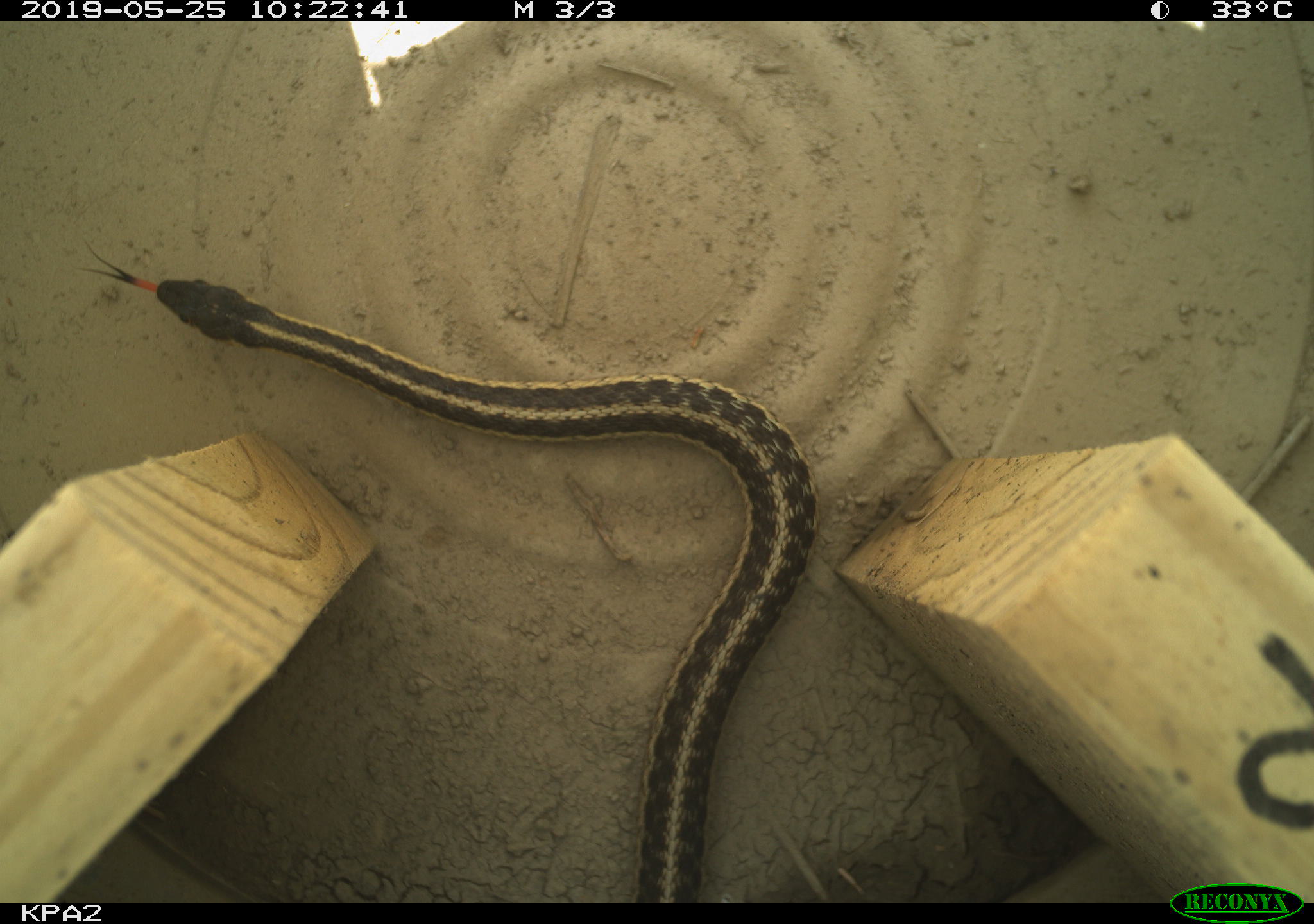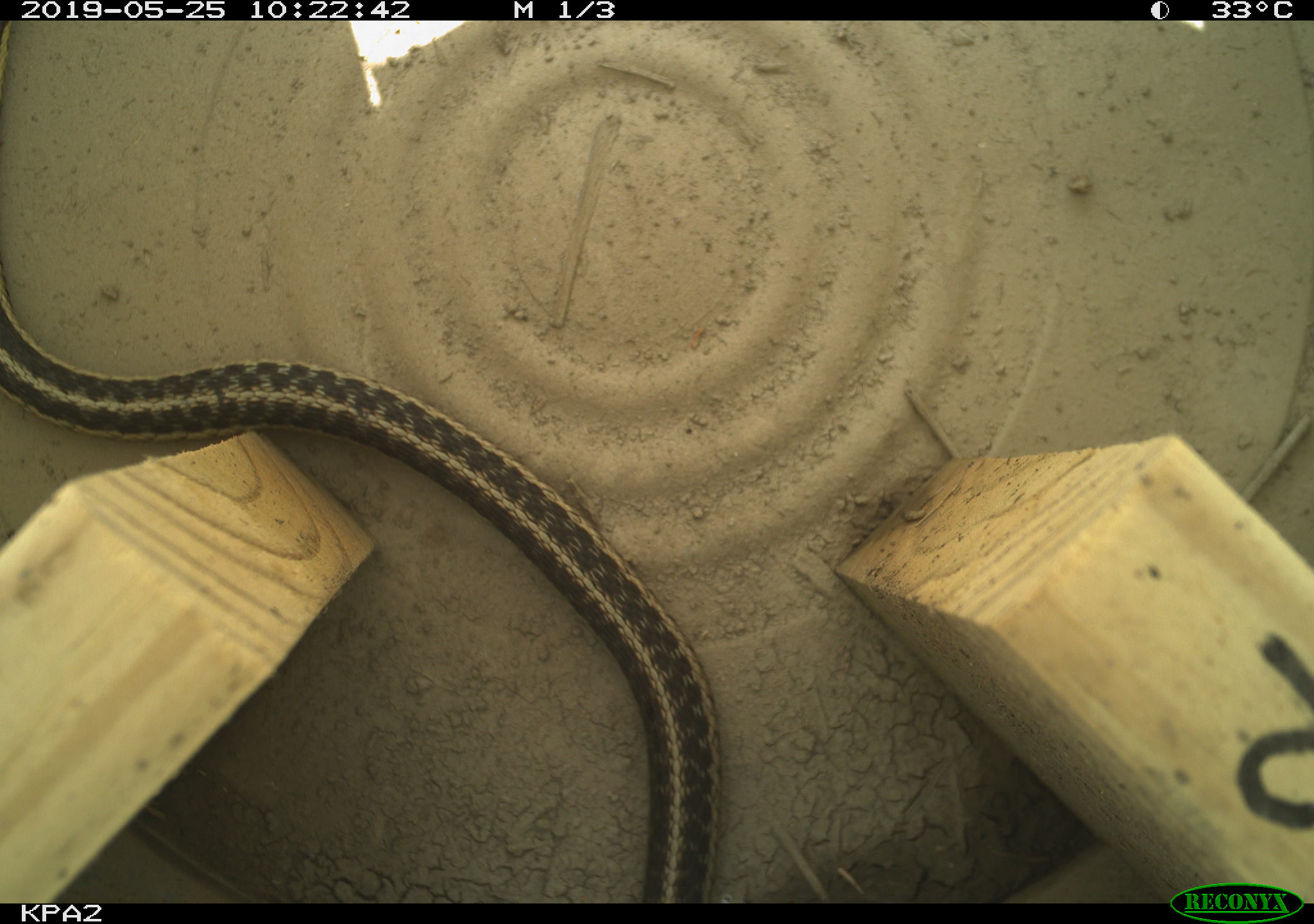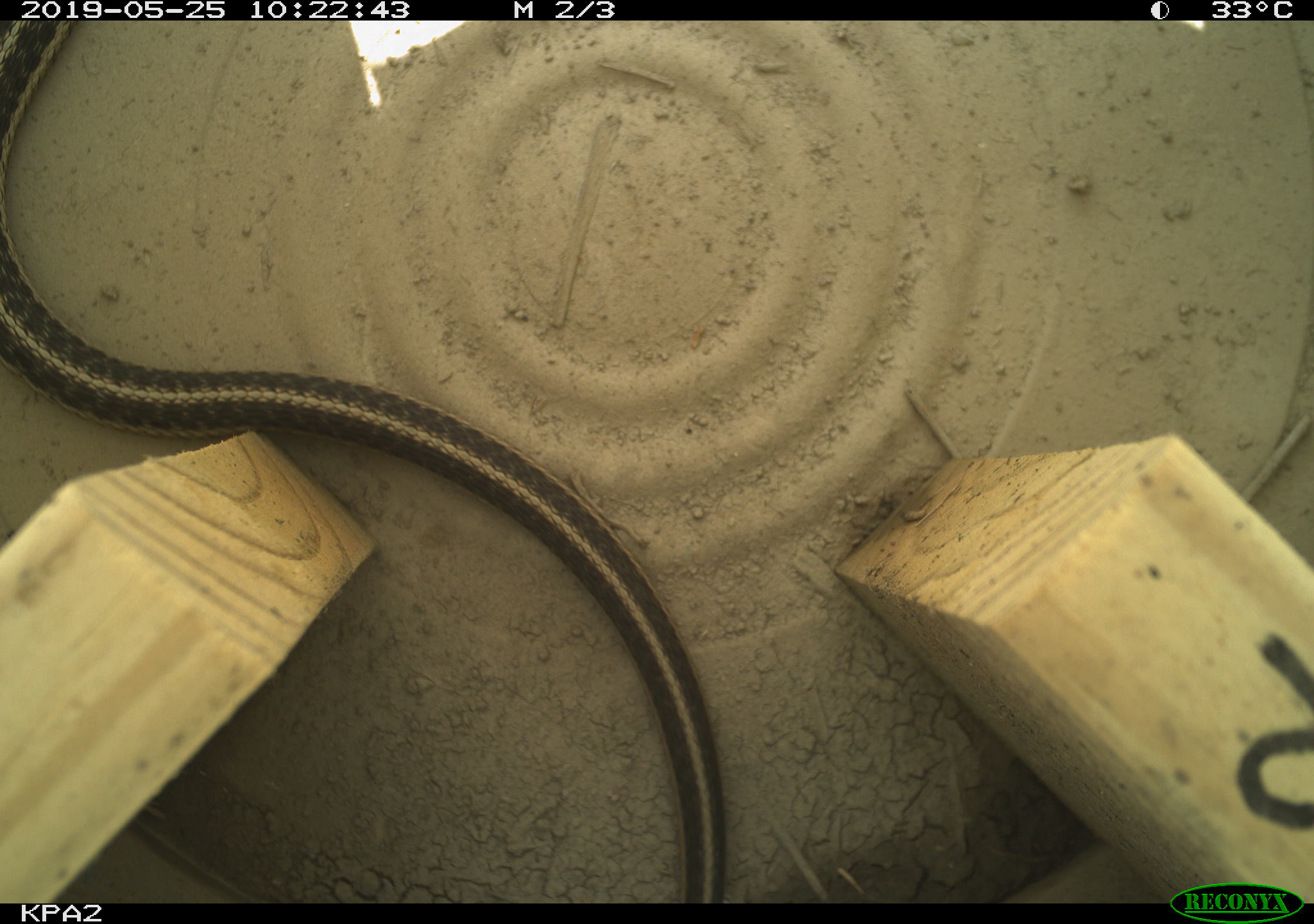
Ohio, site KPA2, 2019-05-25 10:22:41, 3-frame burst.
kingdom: Animalia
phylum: Chordata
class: Reptilia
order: Squamata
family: Colubridae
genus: Thamnophis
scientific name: Thamnophis sirtalis sirtalis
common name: eastern gartersnake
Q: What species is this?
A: Eastern gartersnake (Thamnophis sirtalis sirtalis).